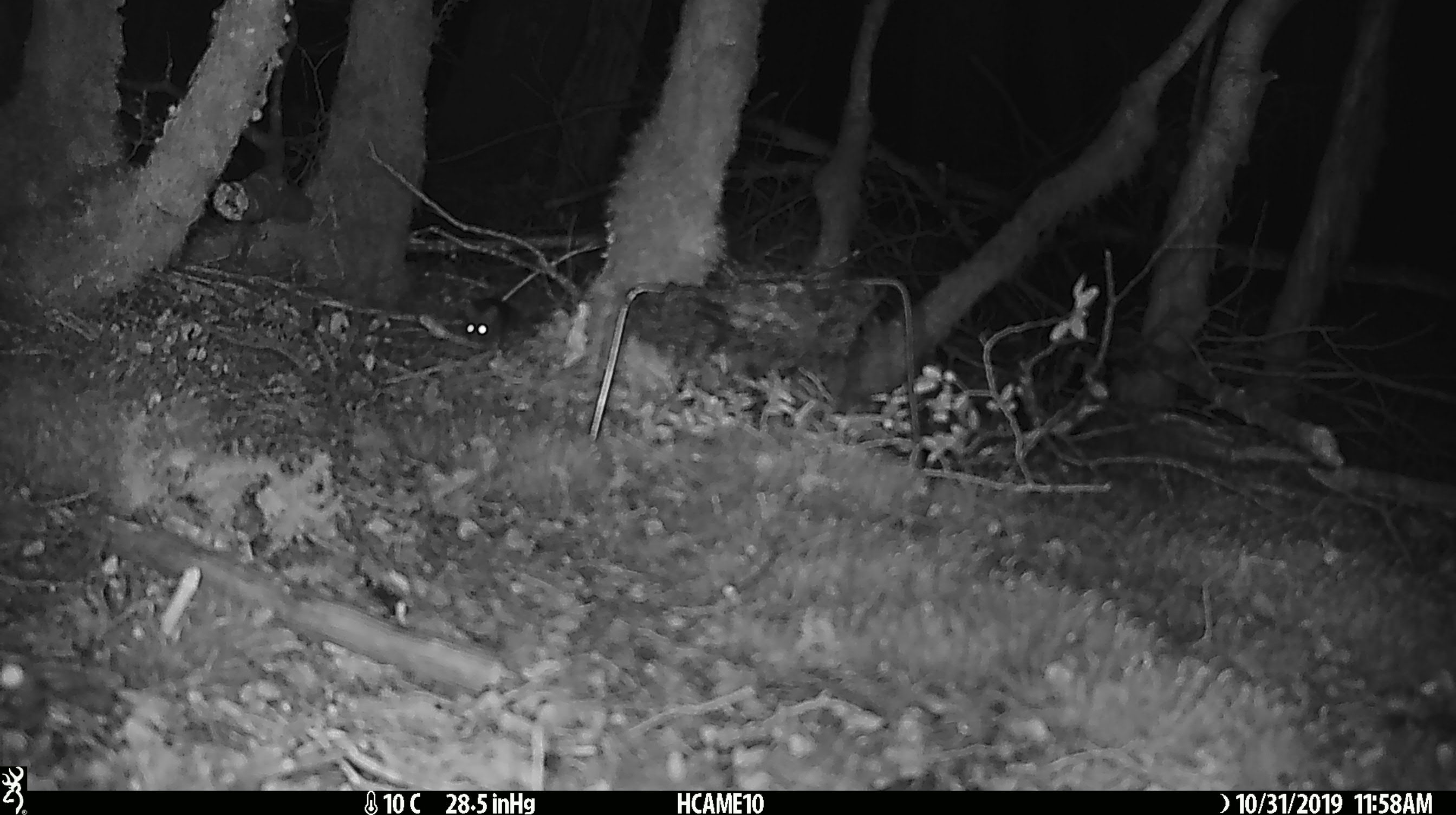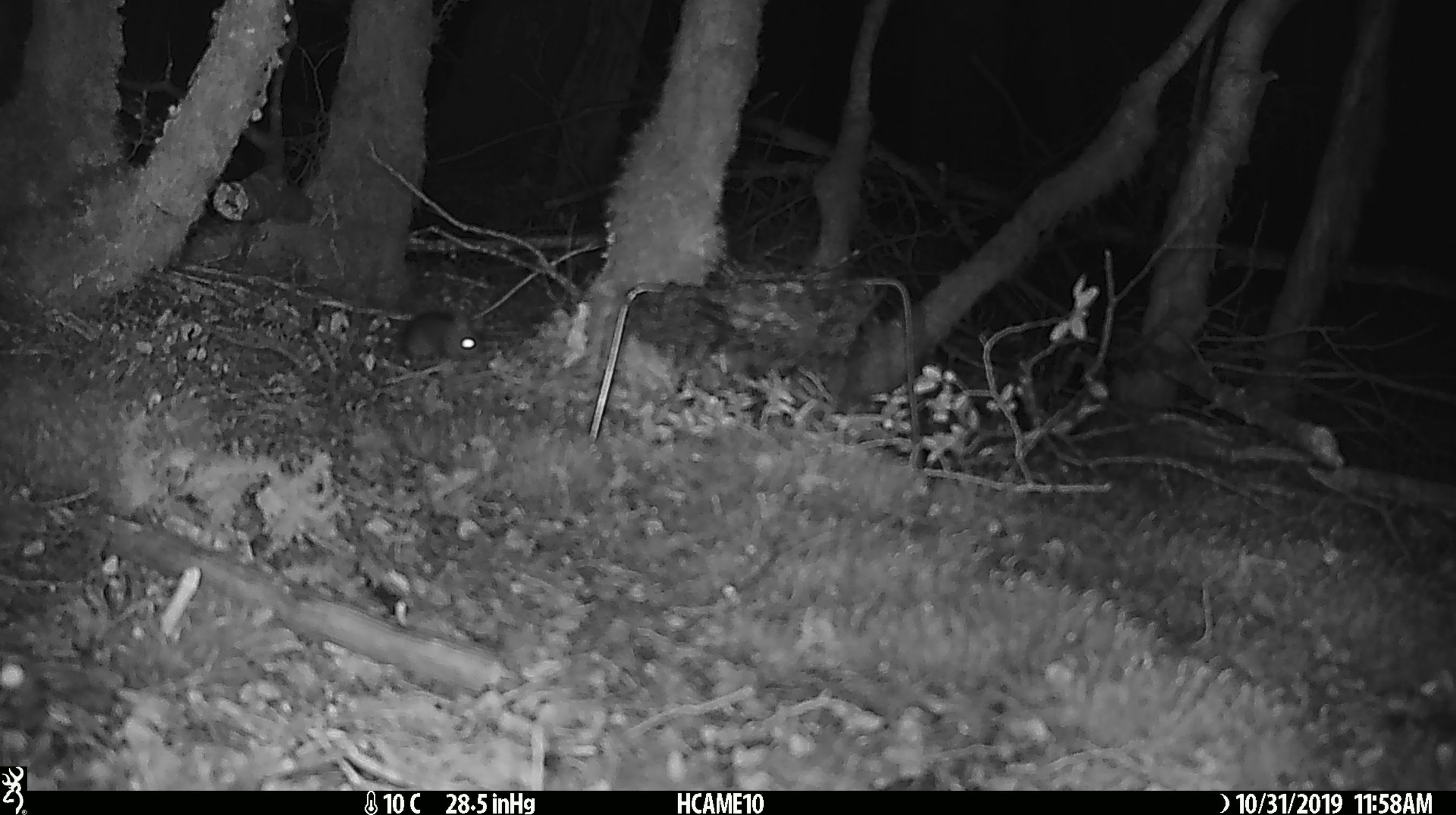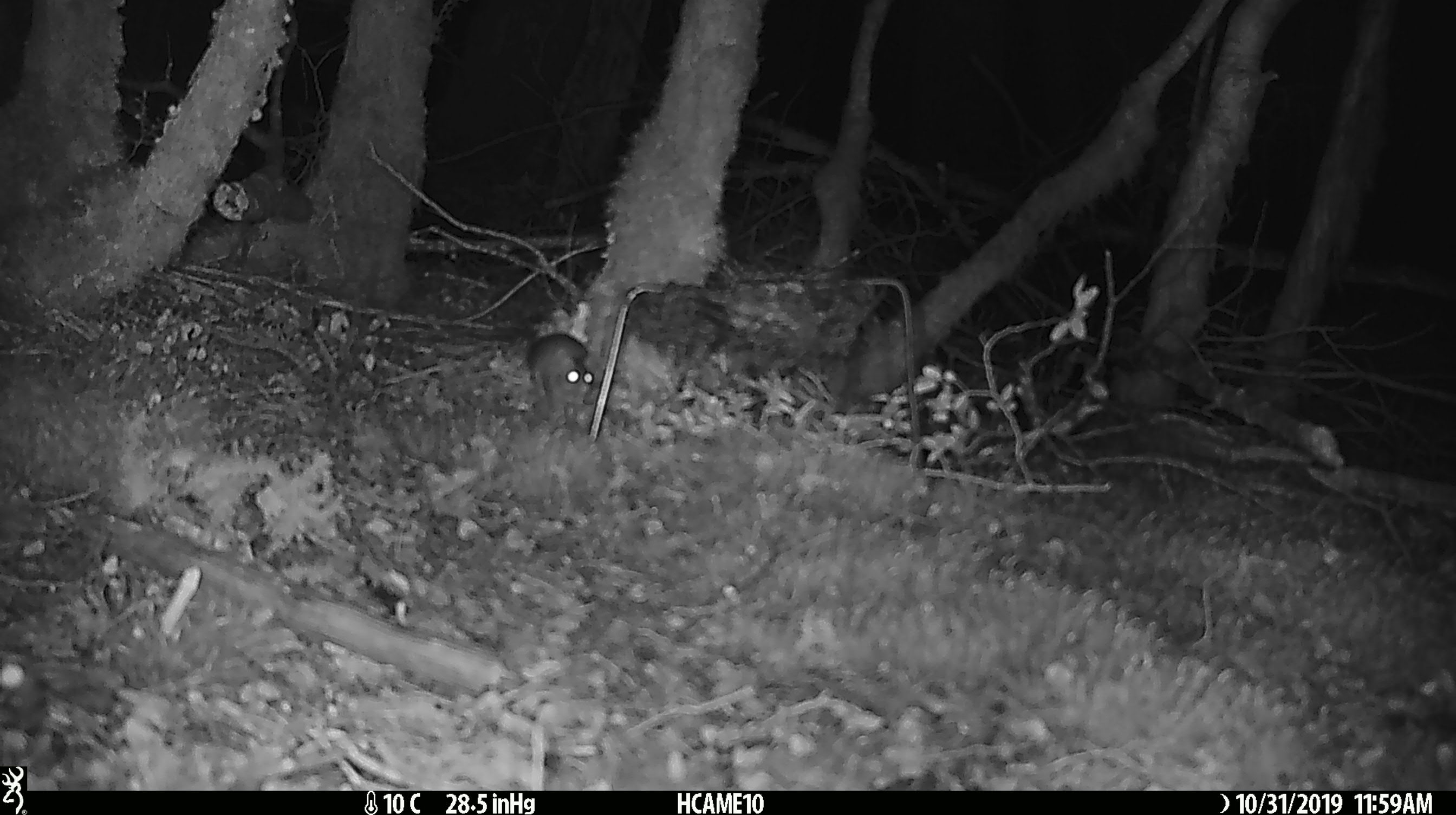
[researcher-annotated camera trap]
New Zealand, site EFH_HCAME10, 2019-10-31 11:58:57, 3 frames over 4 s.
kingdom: Animalia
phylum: Chordata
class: Mammalia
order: Rodentia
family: Muridae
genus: Mus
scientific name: Mus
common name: mouse